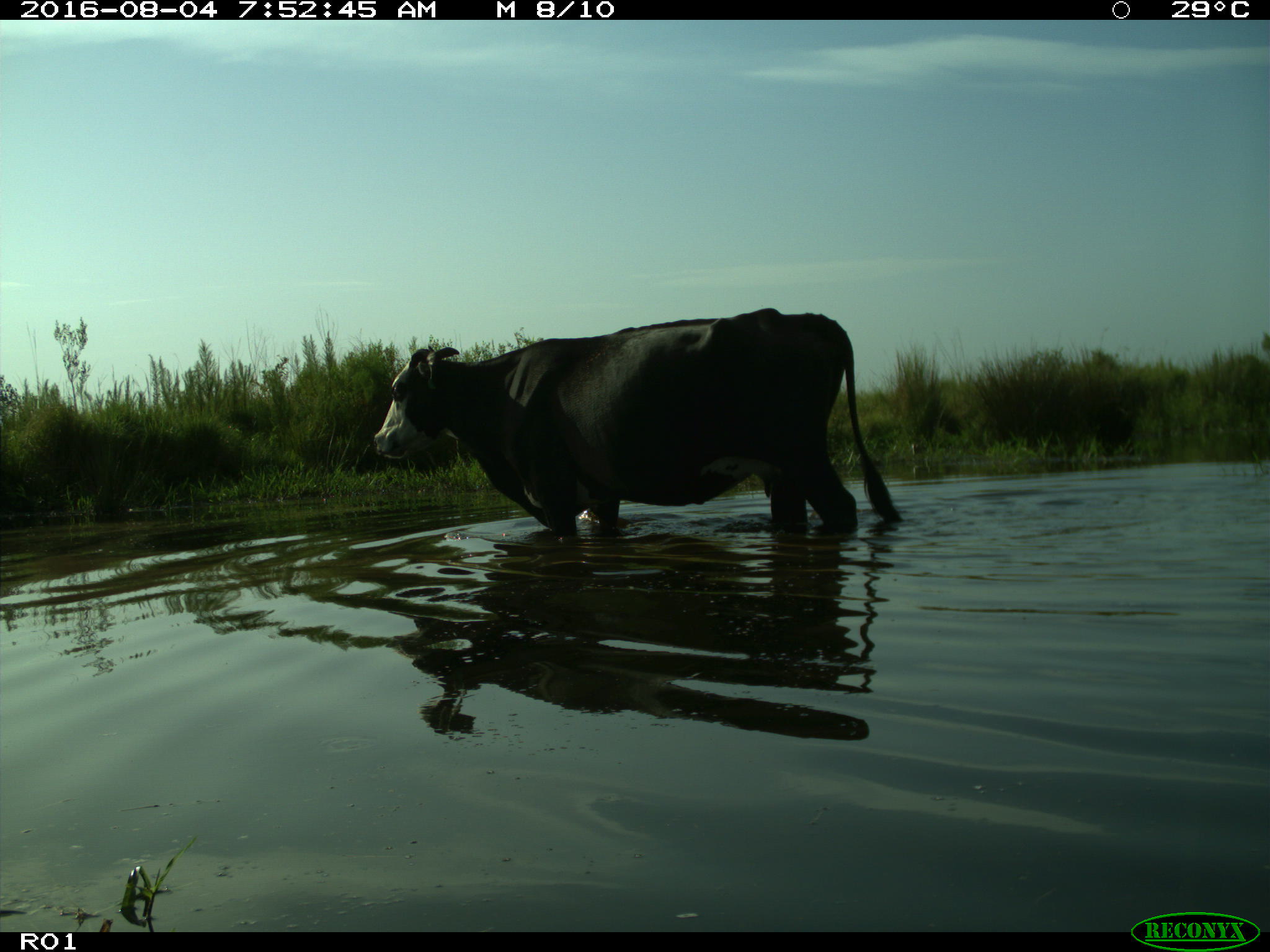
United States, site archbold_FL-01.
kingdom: Animalia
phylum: Chordata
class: Mammalia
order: Artiodactyla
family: Bovidae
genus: Bos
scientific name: Bos taurus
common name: domestic cow